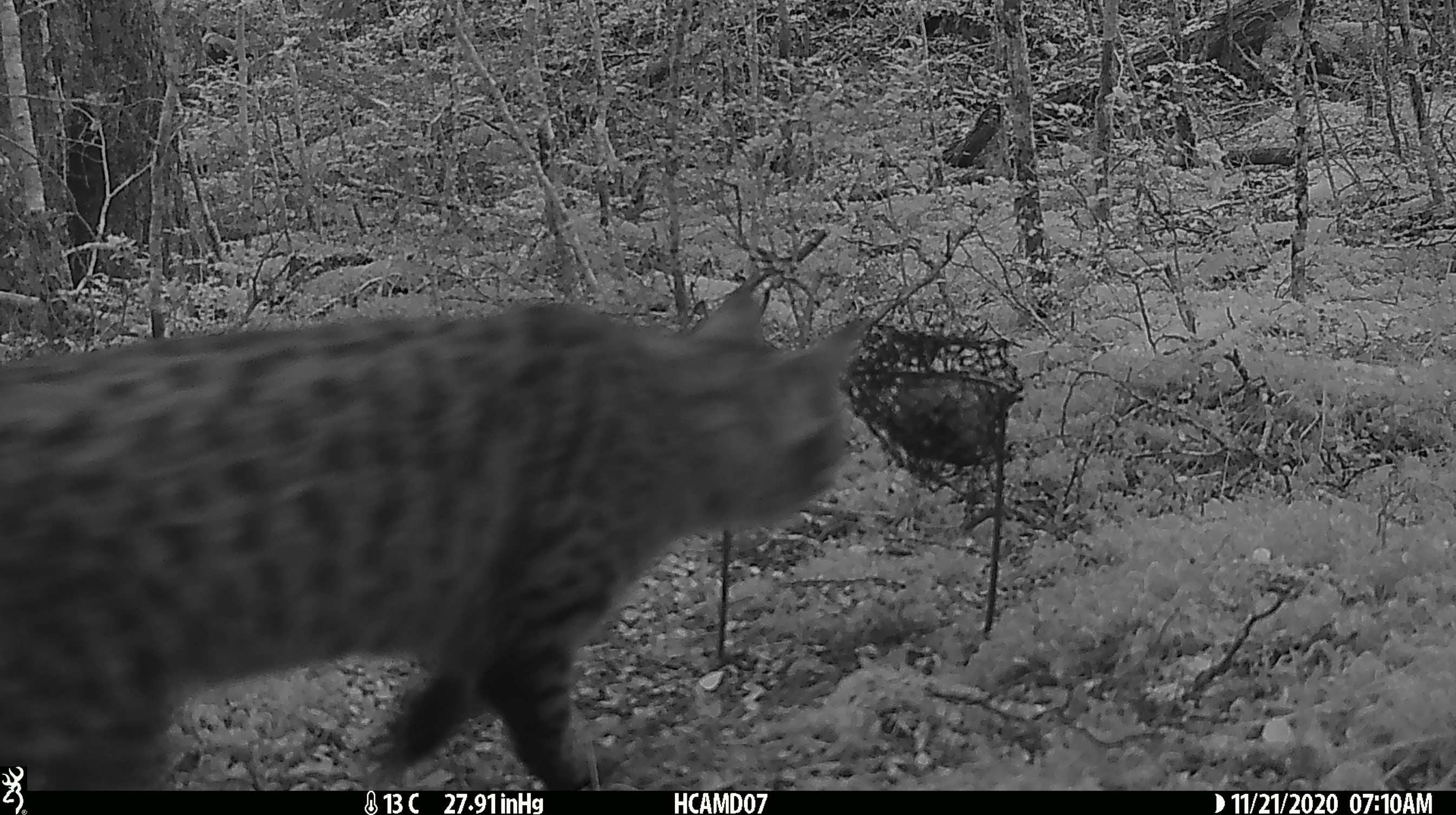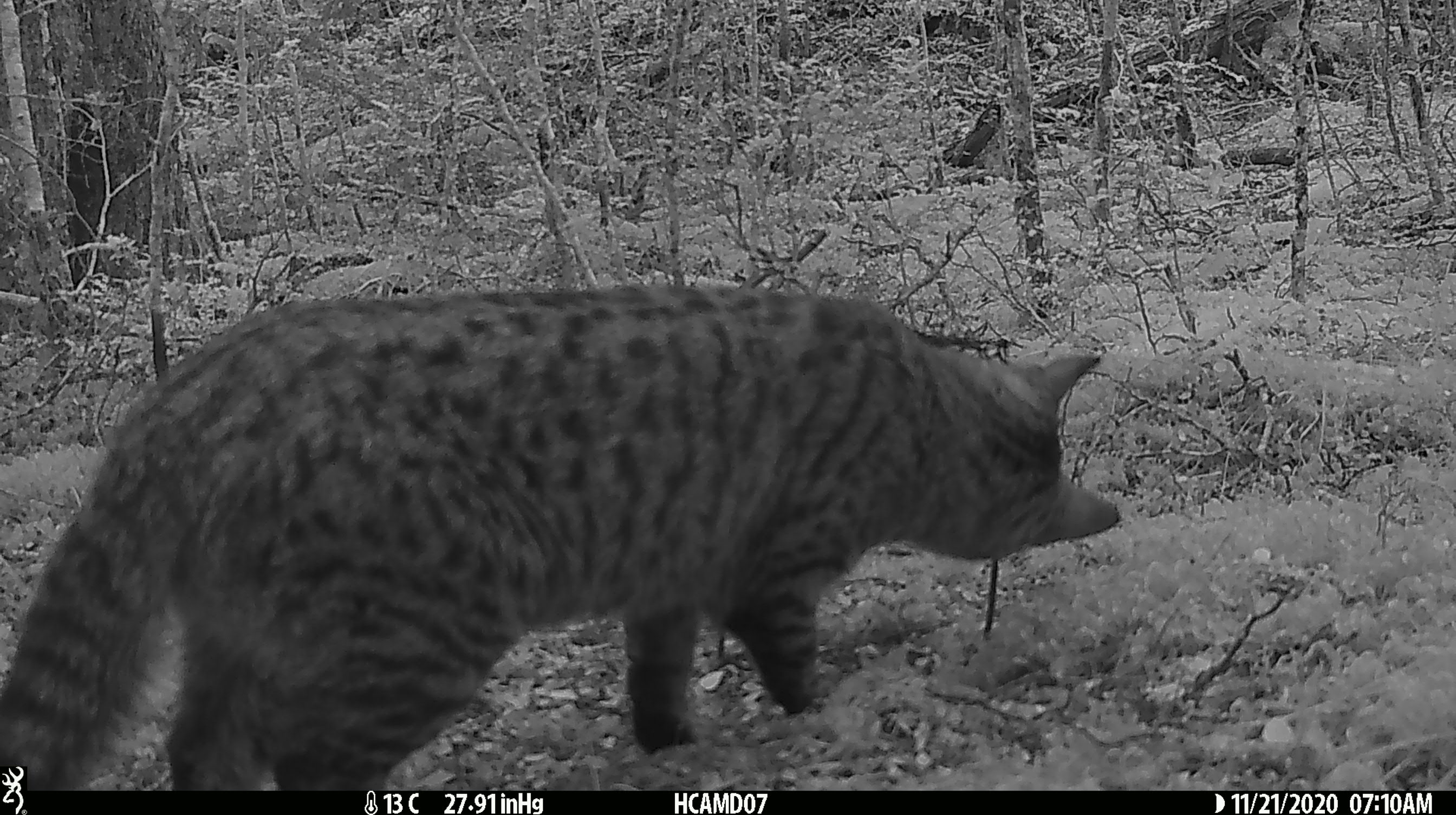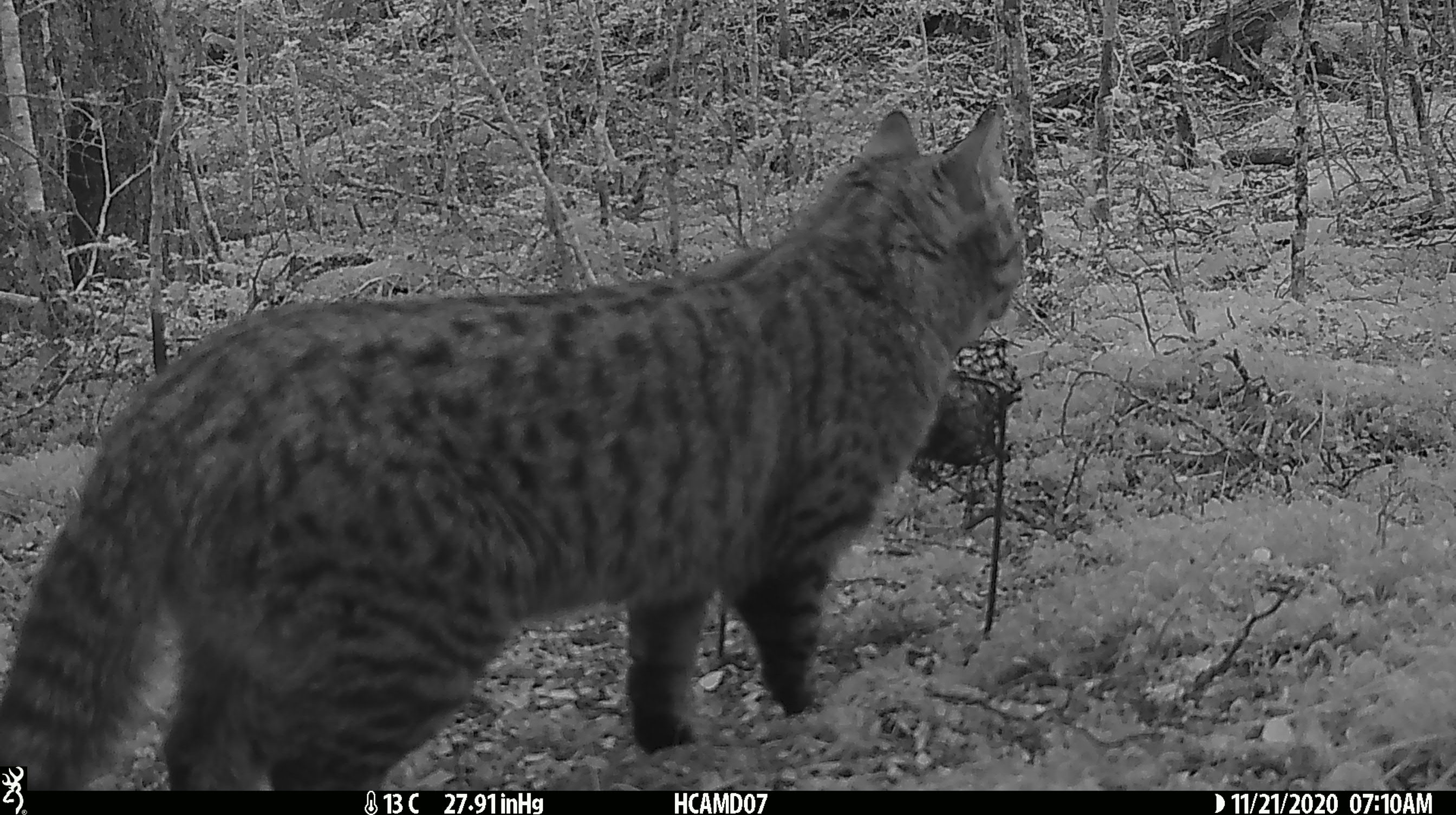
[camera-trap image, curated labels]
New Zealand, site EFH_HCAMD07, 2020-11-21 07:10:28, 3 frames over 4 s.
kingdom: Animalia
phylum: Chordata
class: Mammalia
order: Carnivora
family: Felidae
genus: Felis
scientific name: Felis catus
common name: domestic cat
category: cat